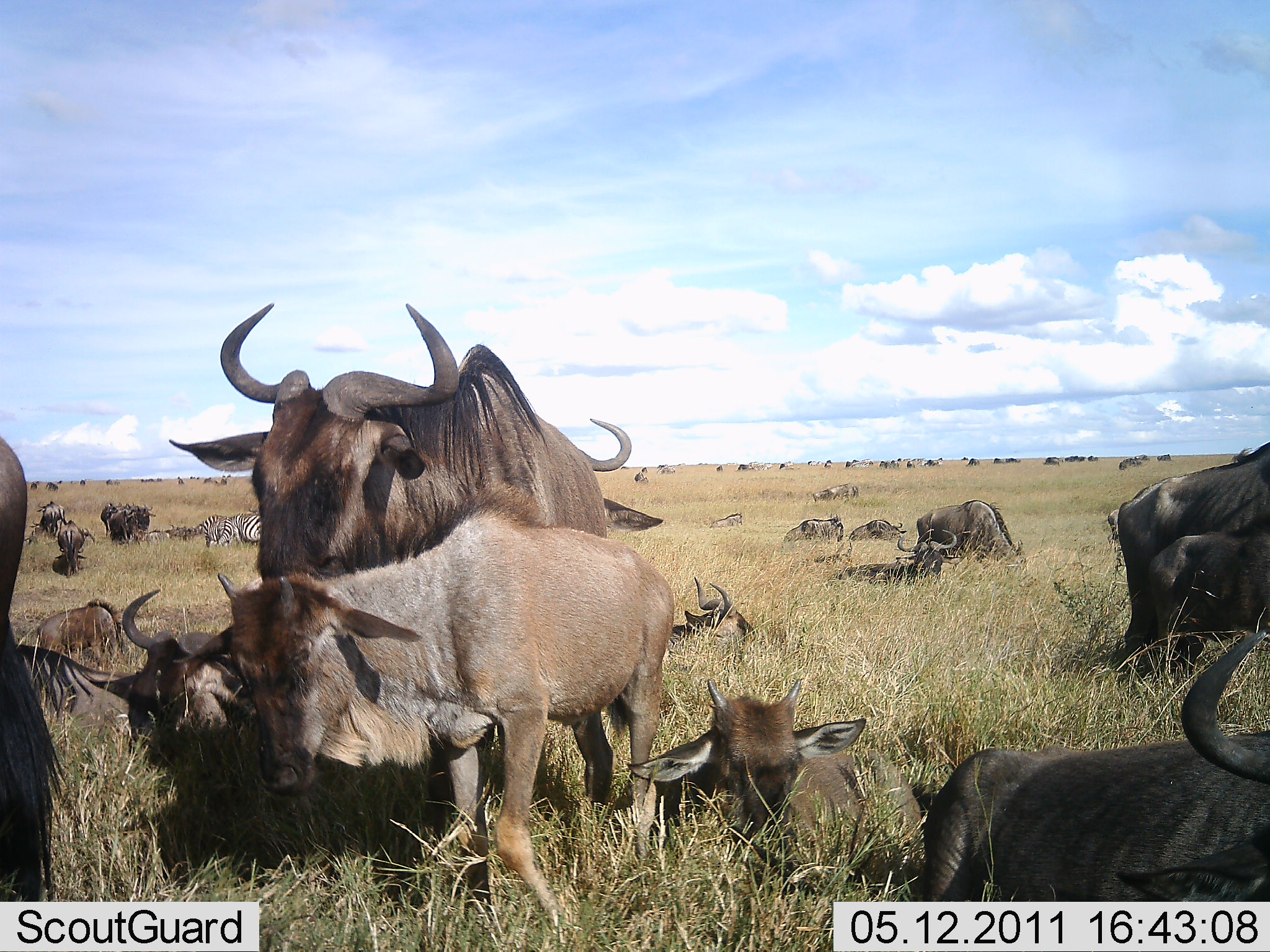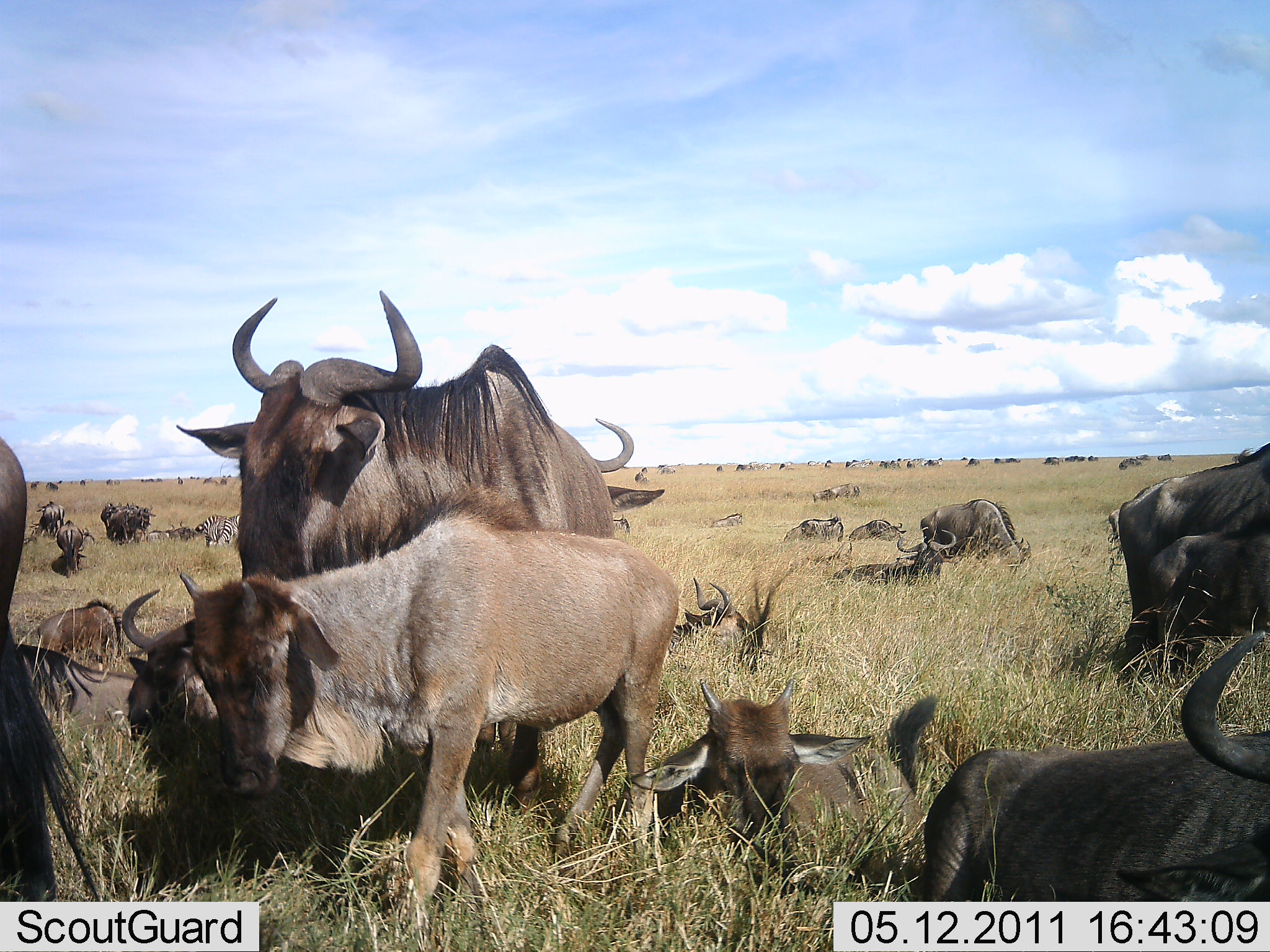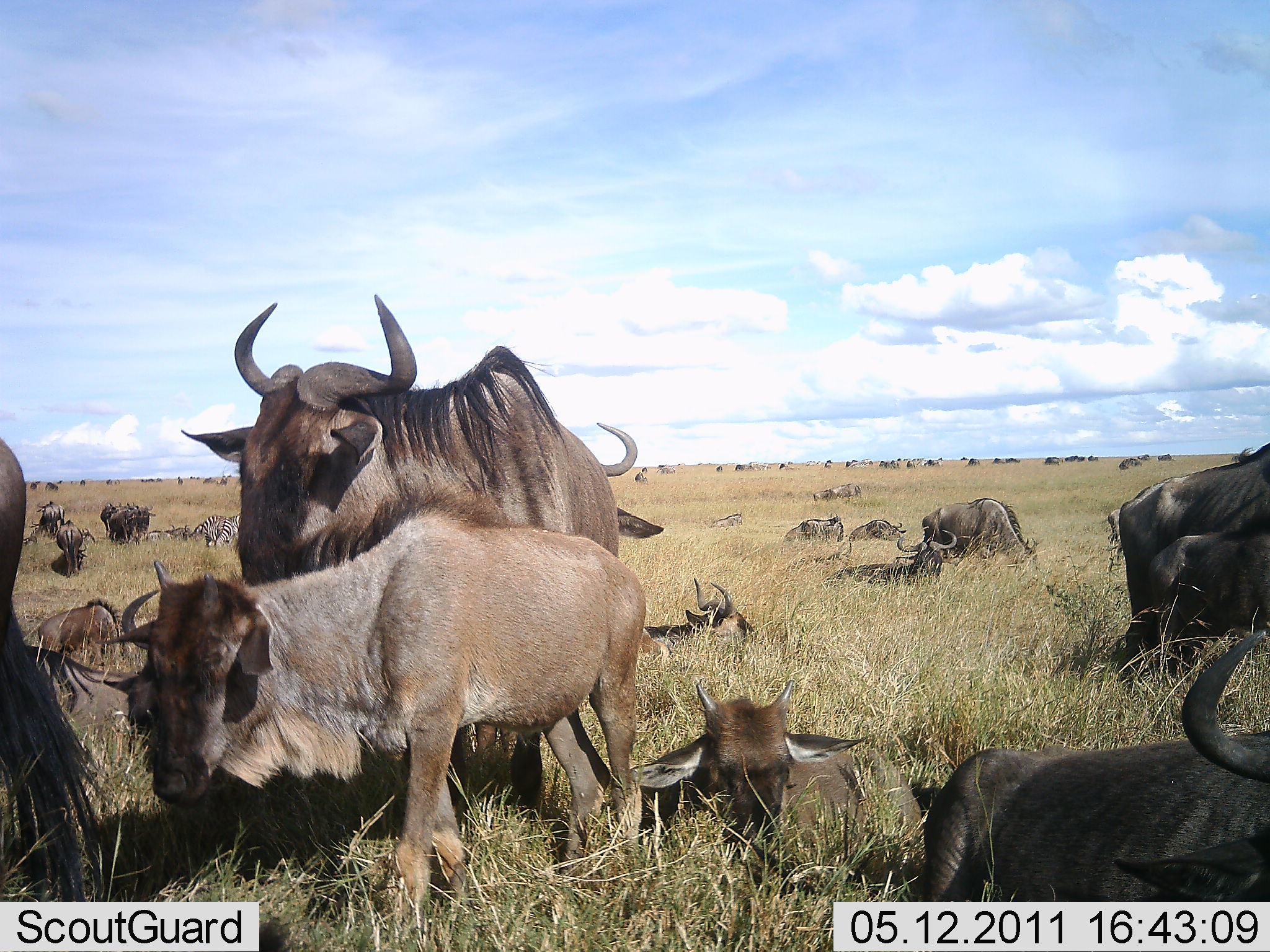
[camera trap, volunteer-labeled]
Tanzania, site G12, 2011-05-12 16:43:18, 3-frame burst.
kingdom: Animalia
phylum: Chordata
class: Mammalia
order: Artiodactyla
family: Bovidae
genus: Connochaetes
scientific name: Connochaetes taurinus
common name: blue wildebeest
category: wildebeest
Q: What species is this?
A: Wildebeest (blue wildebeest) (Connochaetes taurinus).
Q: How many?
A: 11-50.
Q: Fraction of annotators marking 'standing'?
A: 71%.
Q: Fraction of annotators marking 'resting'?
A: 94%.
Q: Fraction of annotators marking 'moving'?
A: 12%.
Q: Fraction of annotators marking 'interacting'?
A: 18%.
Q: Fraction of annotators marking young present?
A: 76%.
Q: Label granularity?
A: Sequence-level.